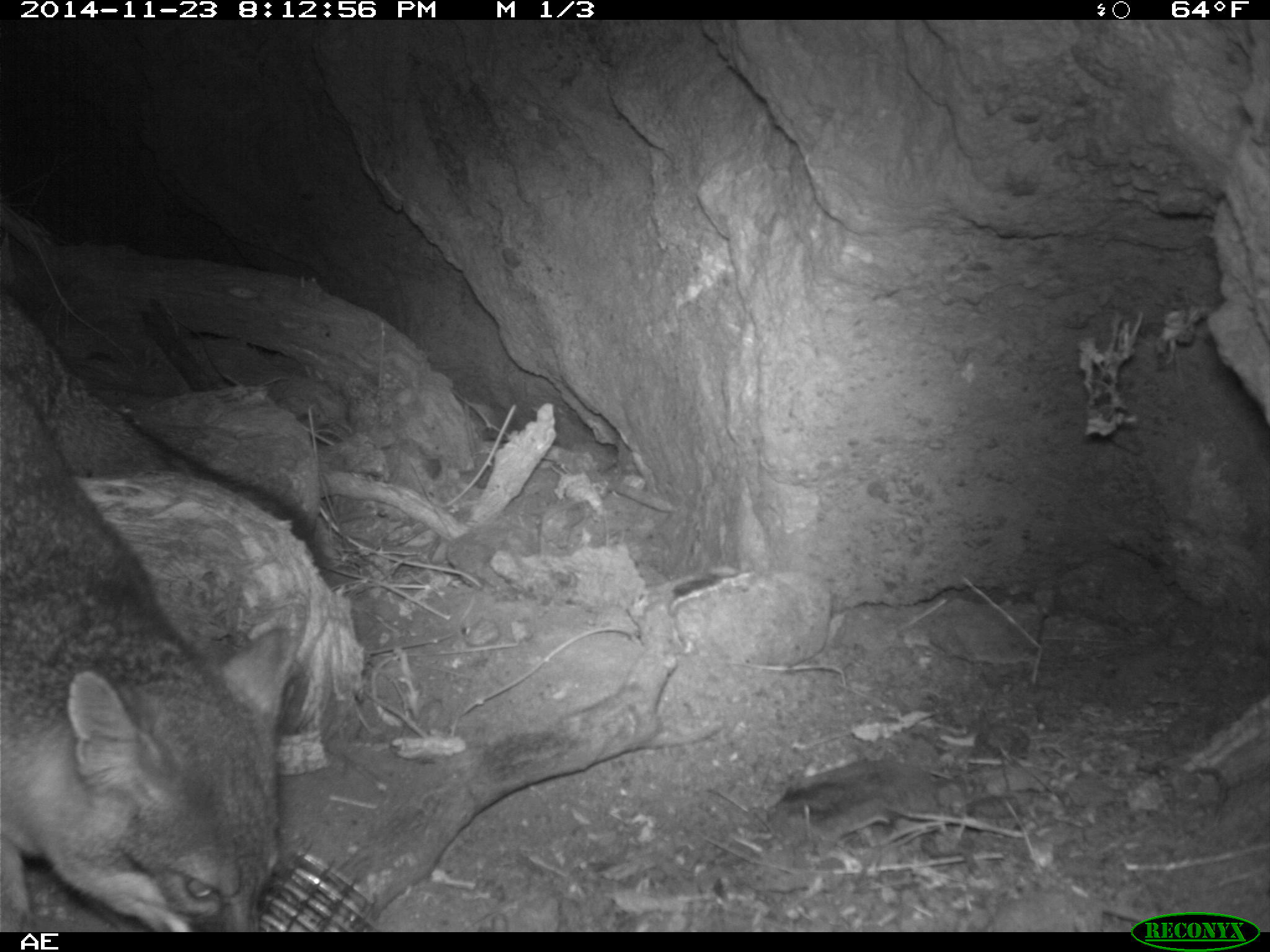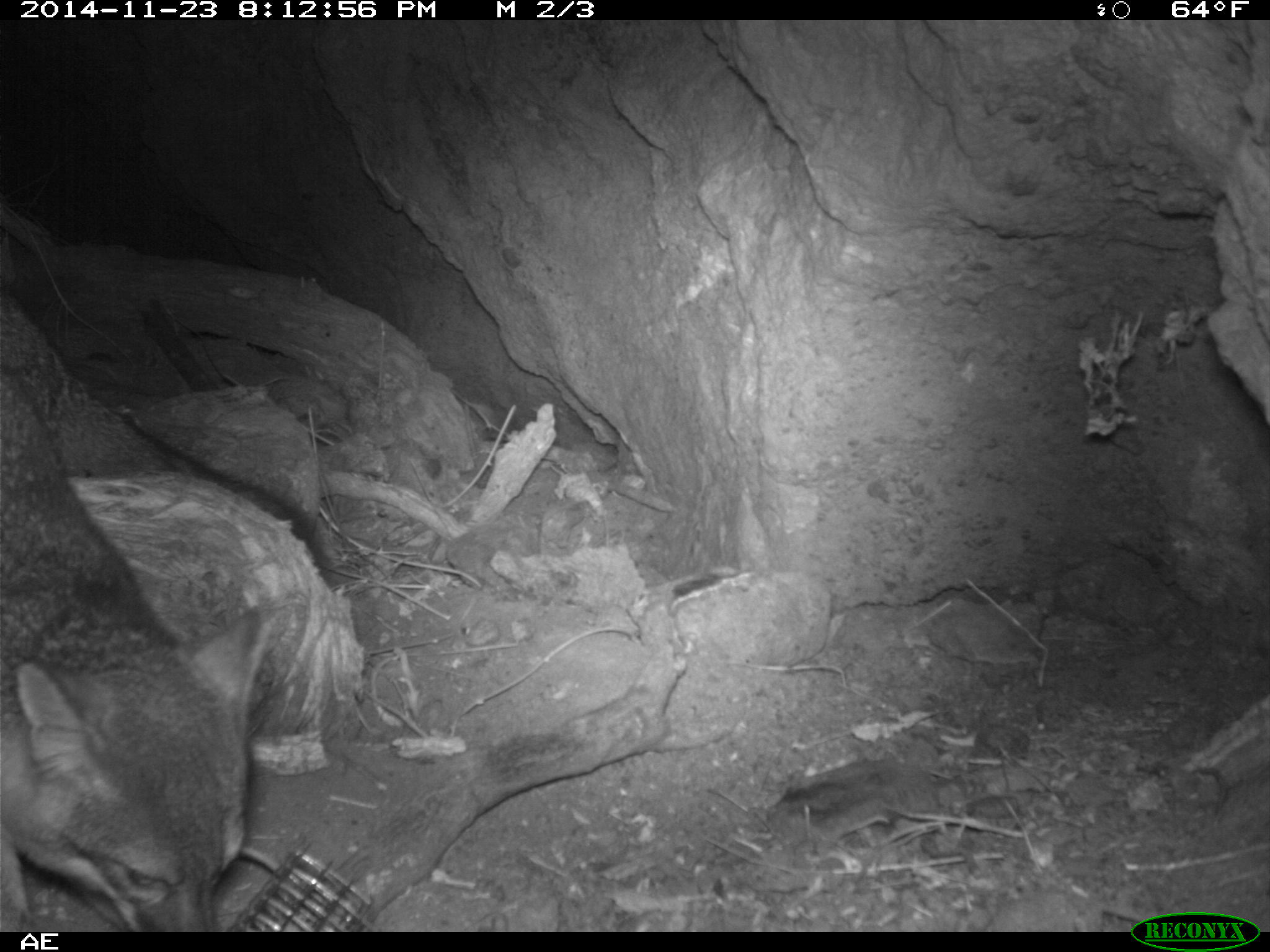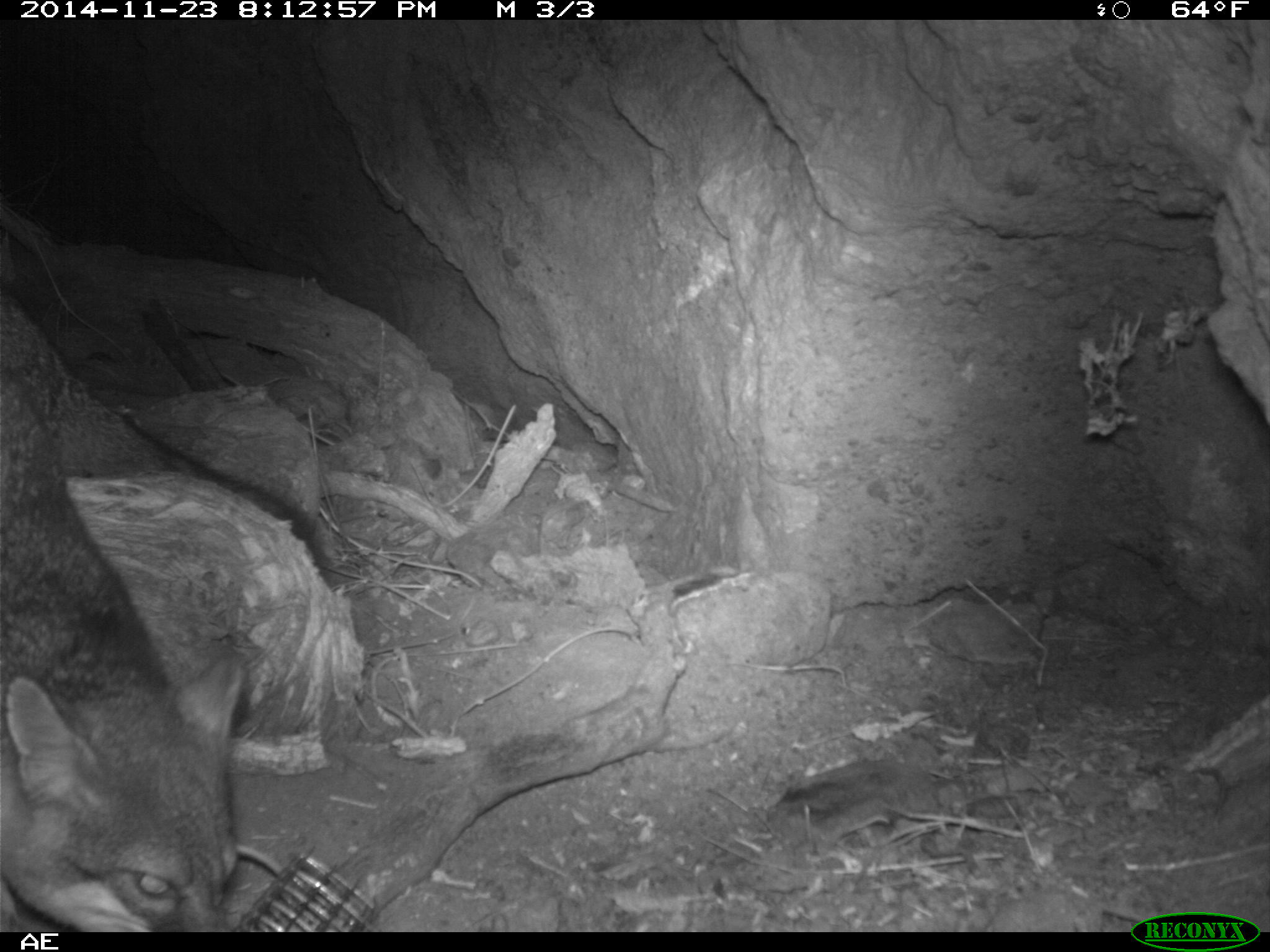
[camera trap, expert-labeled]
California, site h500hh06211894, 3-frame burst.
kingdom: Animalia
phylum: Chordata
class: Mammalia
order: Carnivora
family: Canidae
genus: Urocyon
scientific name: Urocyon littoralis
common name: island fox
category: fox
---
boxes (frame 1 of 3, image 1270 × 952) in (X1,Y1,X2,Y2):
fox: (0,379,296,930); (0,287,326,577)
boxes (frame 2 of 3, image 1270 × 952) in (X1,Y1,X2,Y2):
fox: (0,282,328,932)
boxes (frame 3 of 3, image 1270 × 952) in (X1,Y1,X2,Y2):
fox: (0,368,237,932)